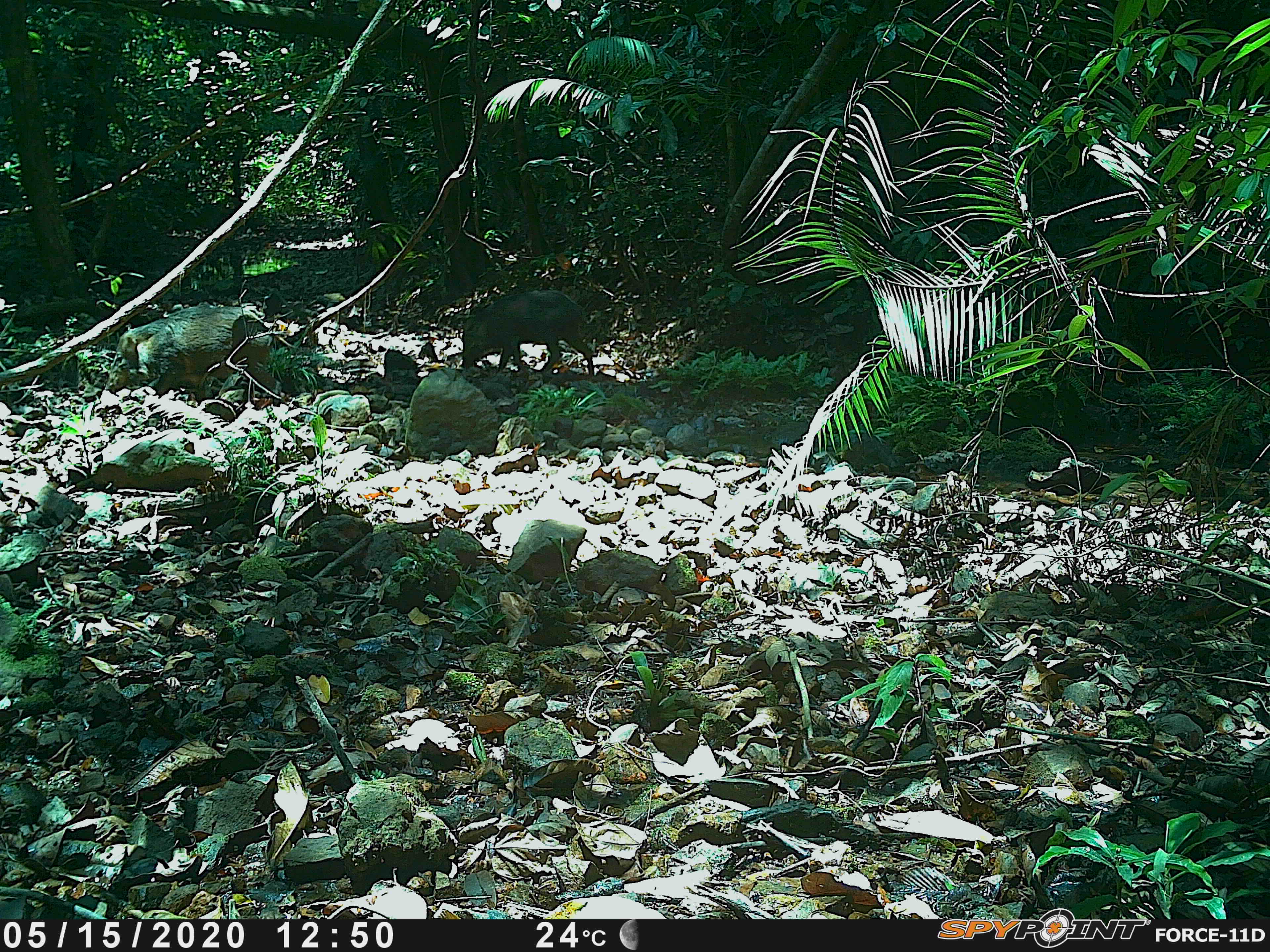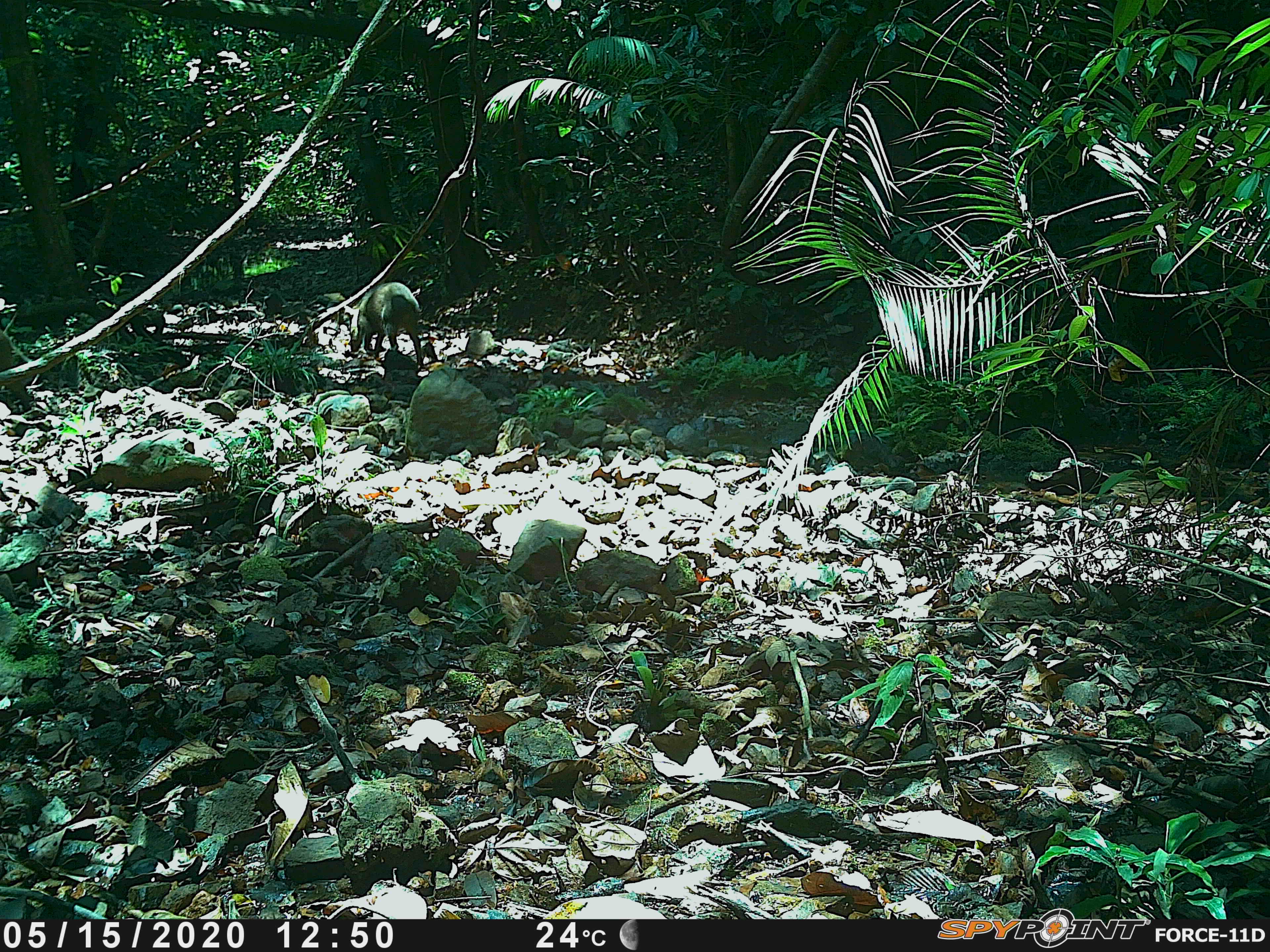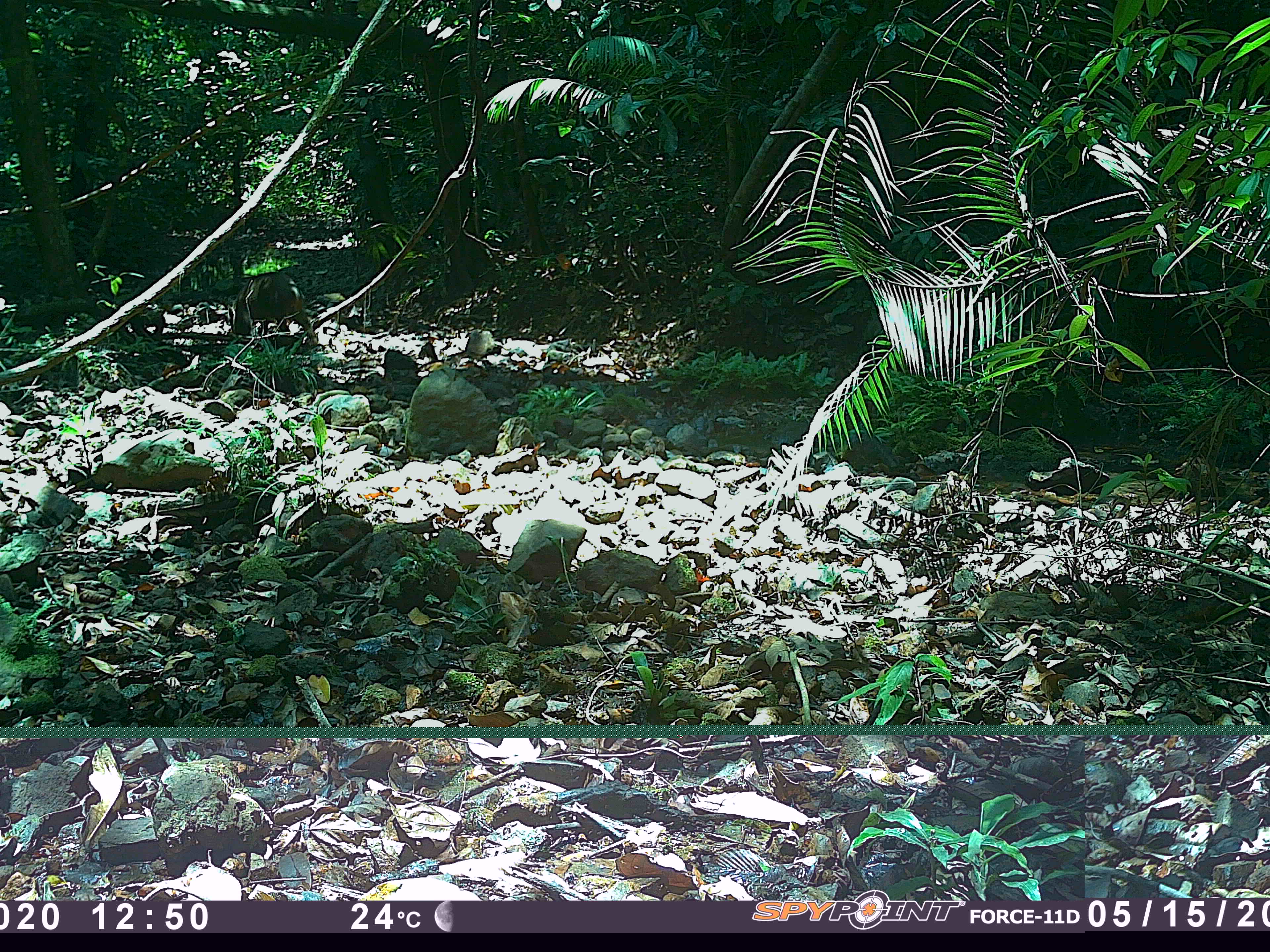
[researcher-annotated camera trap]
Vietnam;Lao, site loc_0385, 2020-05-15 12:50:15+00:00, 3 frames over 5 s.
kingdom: Animalia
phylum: Chordata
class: Mammalia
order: Artiodactyla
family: Suidae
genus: Sus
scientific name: Sus scrofa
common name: eurasian wild pig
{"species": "eurasian wild pig (Sus scrofa)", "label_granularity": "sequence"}